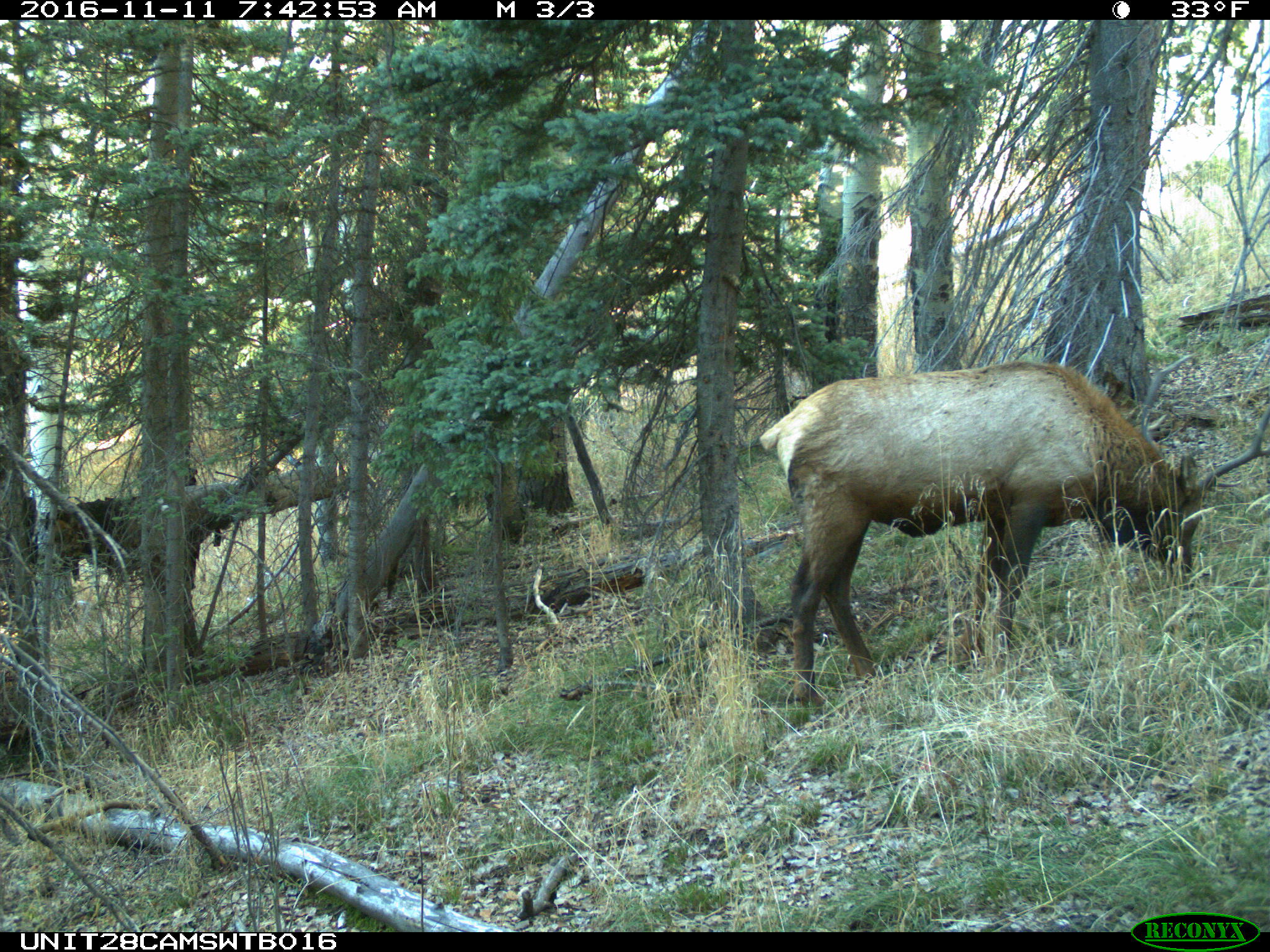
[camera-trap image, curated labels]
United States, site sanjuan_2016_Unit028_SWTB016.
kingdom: Animalia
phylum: Chordata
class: Mammalia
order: Artiodactyla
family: Cervidae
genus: Cervus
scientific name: Cervus elaphus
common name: red deer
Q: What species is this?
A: Cervus elaphus (red deer).